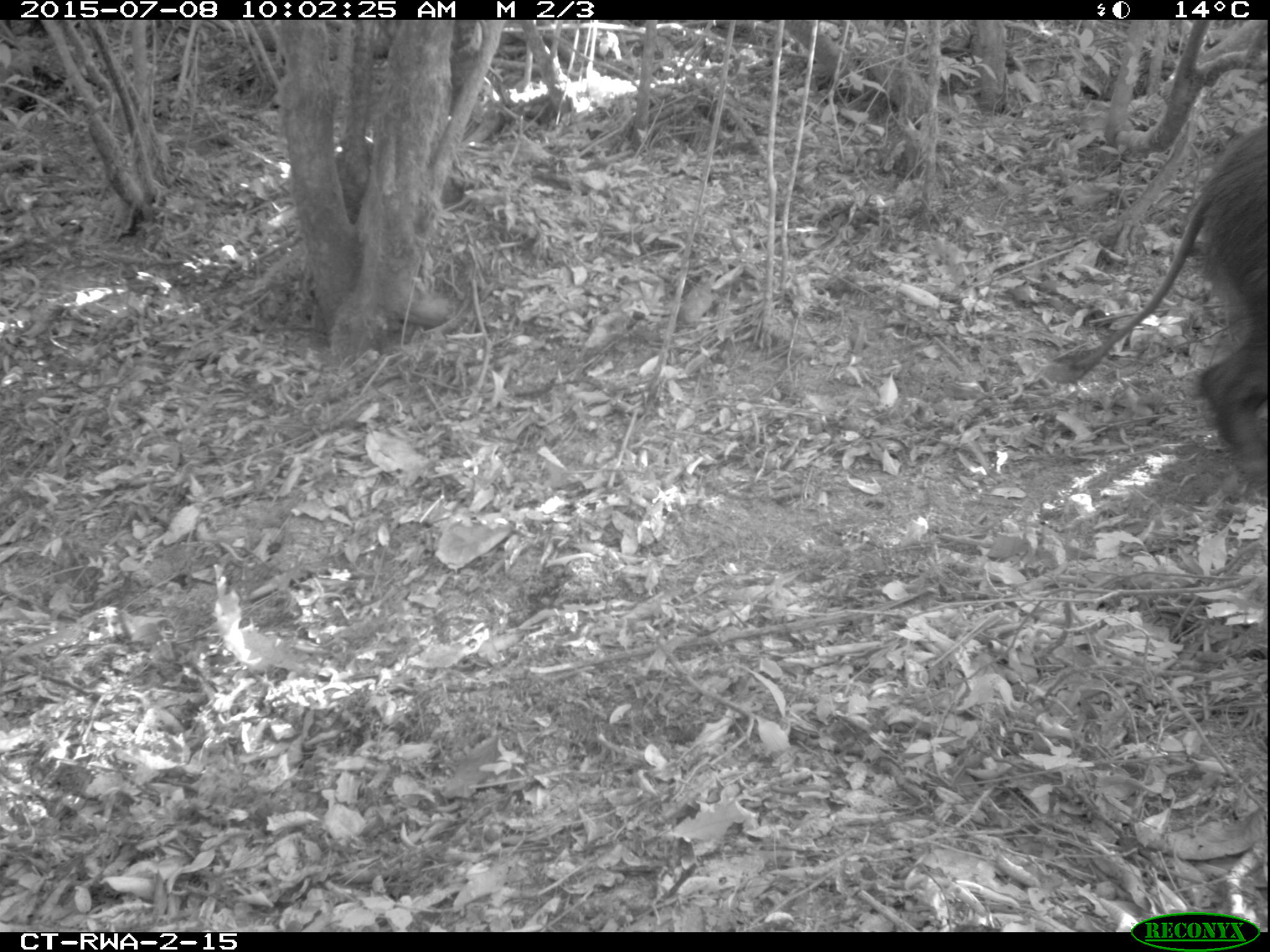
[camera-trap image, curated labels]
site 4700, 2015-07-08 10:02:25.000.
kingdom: Animalia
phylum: Chordata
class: Mammalia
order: Artiodactyla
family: Suidae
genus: Potamochoerus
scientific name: Potamochoerus larvatus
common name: bushpig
Potamochoerus larvatus (bushpig), count 1.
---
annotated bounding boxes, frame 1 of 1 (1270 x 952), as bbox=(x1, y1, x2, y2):
potamochoerus larvatus: bbox=(1043, 101, 1270, 472)